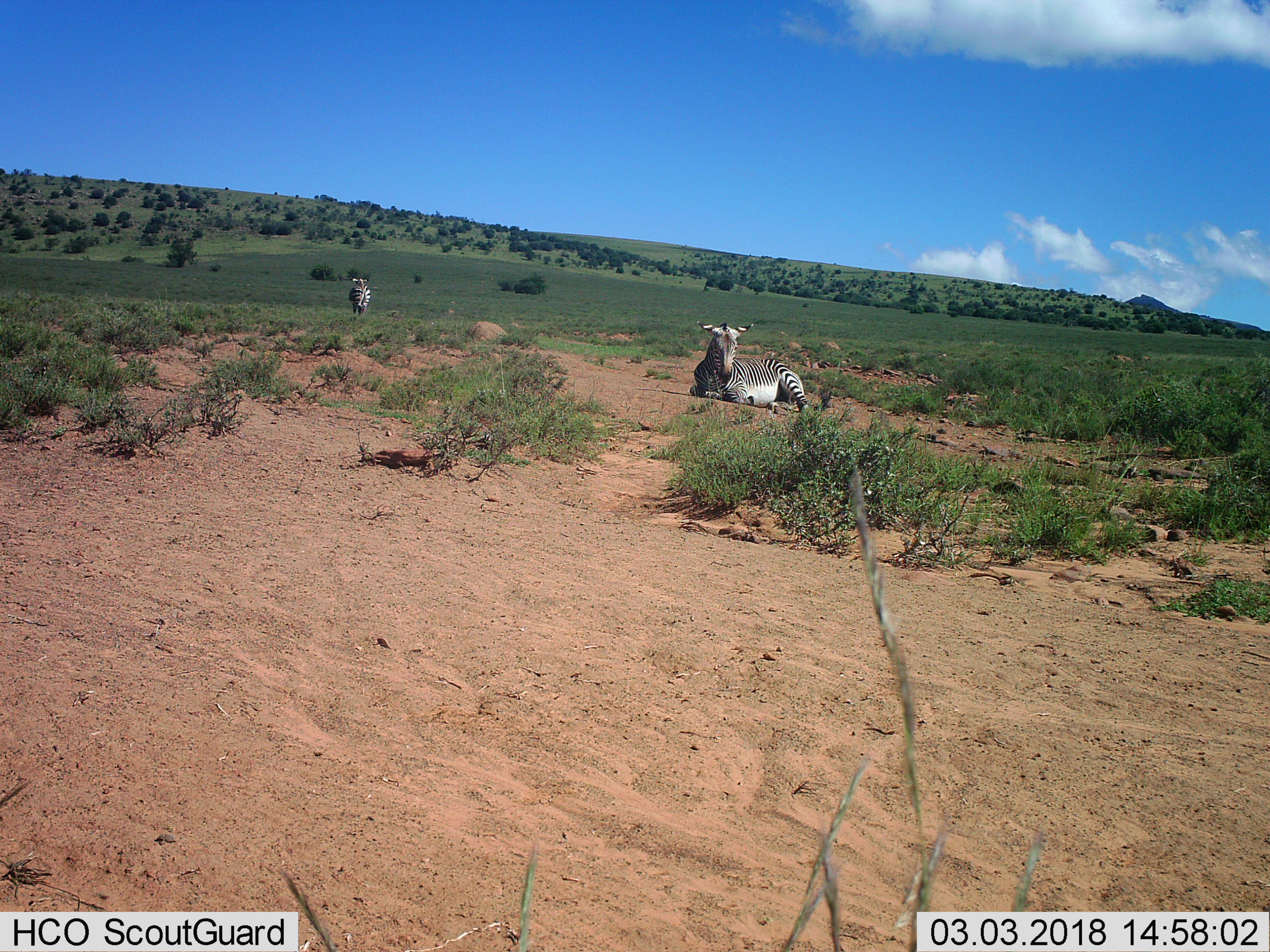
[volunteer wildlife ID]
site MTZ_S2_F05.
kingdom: Animalia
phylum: Chordata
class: Mammalia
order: Perissodactyla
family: Equidae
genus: Equus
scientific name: Equus zebra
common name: mountain zebra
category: zebramountain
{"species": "zebramountain (mountain zebra) (Equus zebra)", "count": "2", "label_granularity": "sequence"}